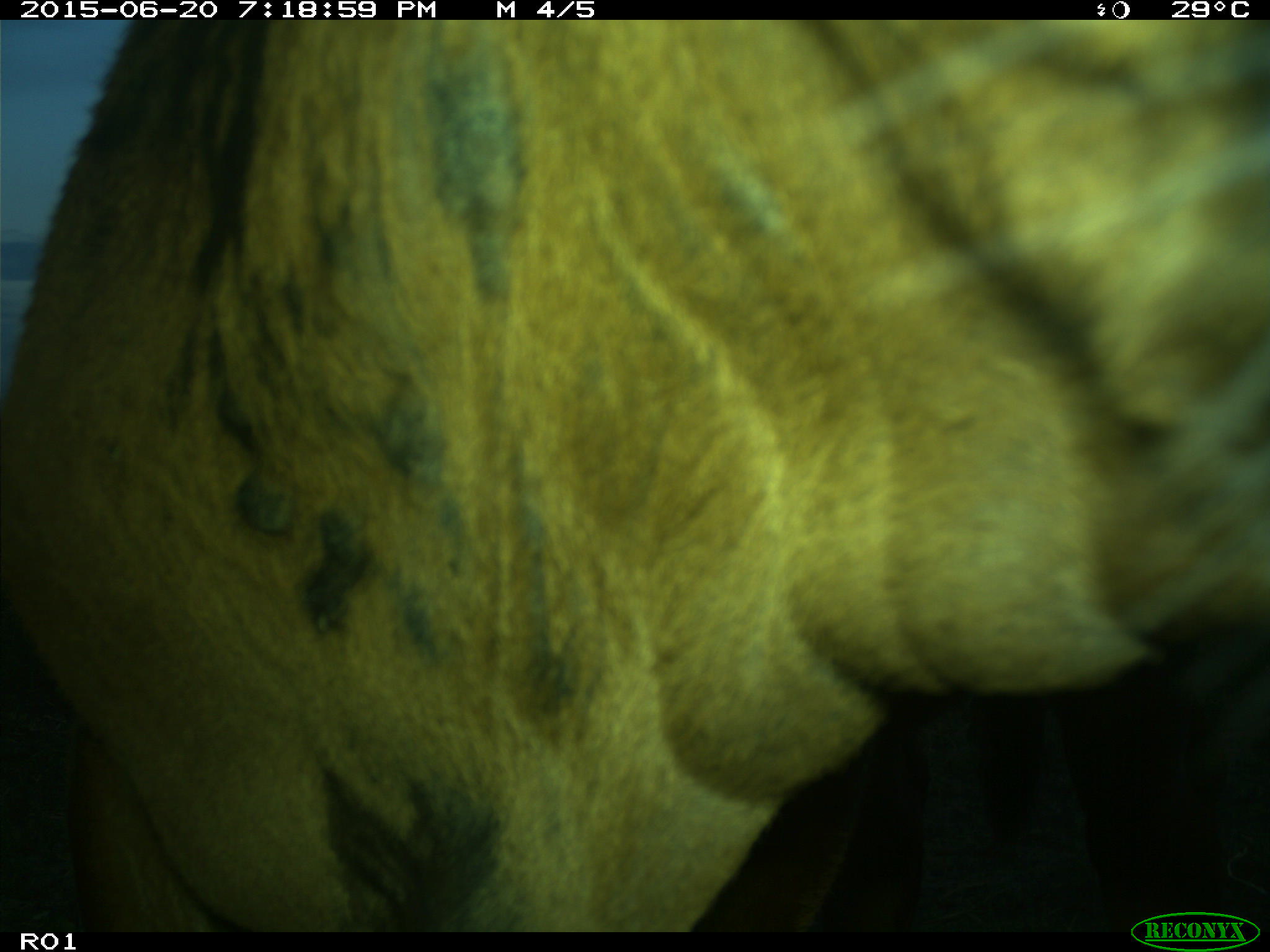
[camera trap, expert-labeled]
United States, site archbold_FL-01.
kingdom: Animalia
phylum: Chordata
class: Mammalia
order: Artiodactyla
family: Bovidae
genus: Bos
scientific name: Bos taurus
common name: domestic cow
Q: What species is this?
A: Bos taurus (domestic cow).